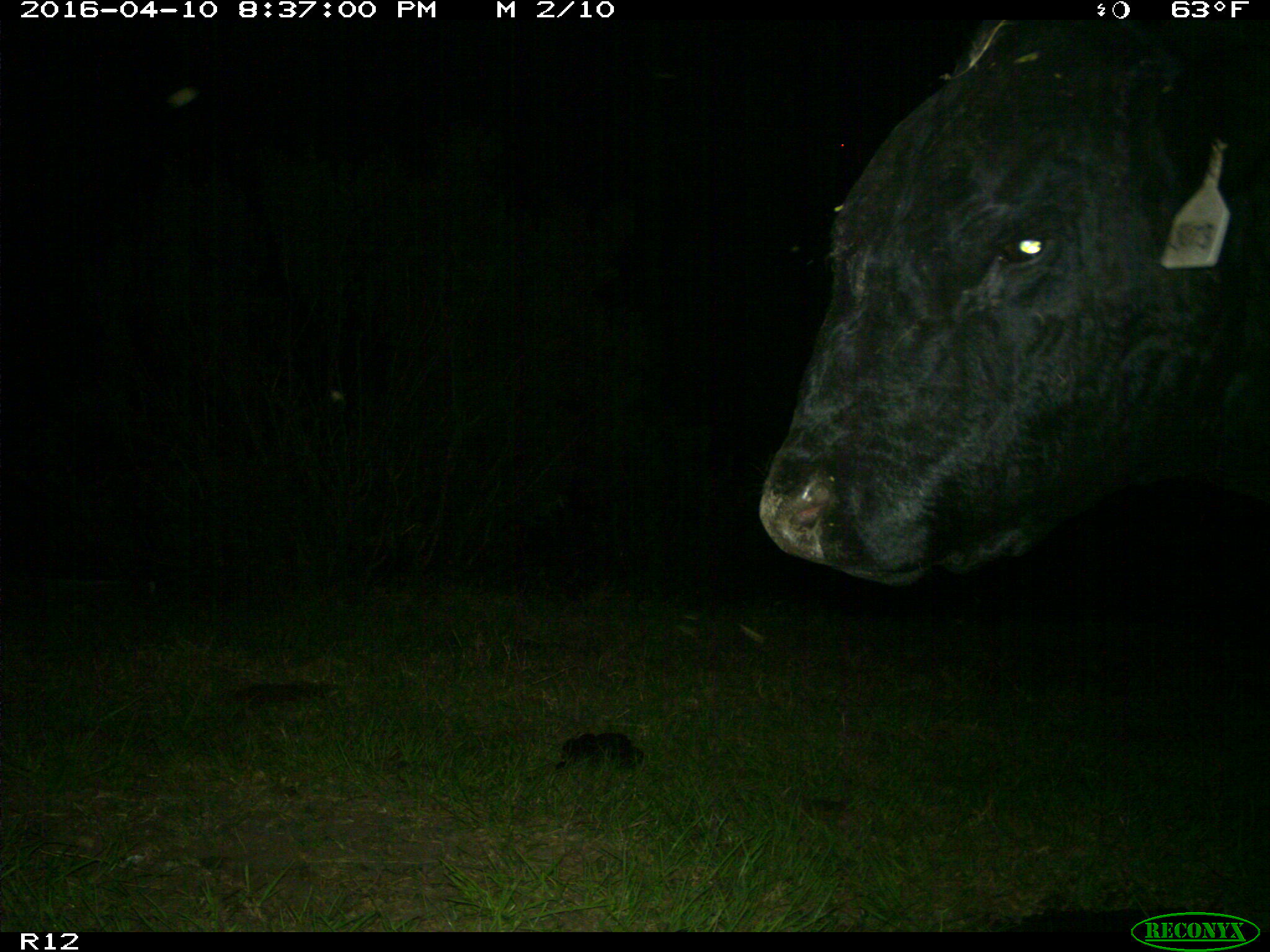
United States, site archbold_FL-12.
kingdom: Animalia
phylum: Chordata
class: Mammalia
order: Artiodactyla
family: Bovidae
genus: Bos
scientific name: Bos taurus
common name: domestic cow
Bos taurus (domestic cow).